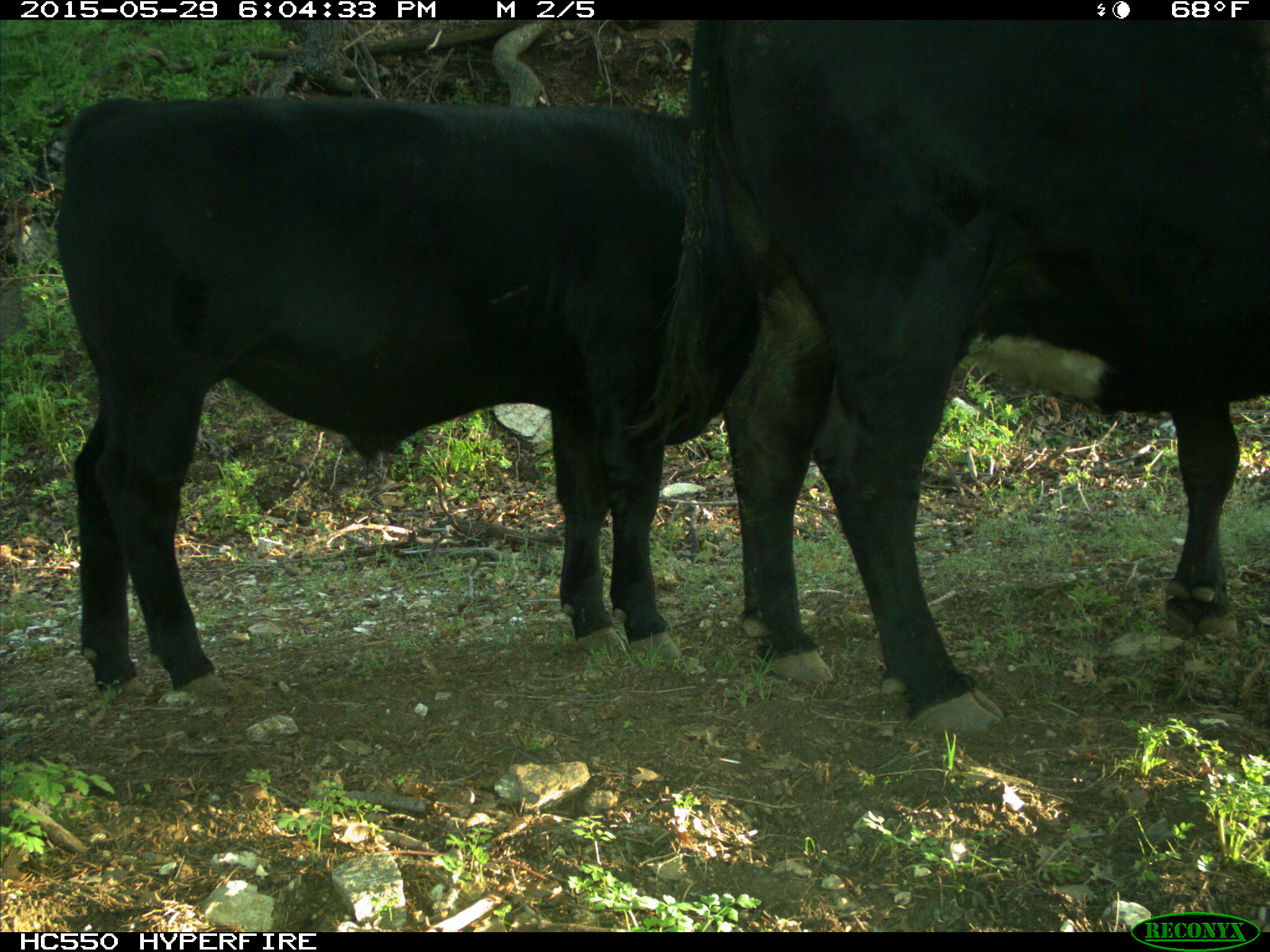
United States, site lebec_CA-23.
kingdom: Animalia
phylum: Chordata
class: Mammalia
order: Artiodactyla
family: Bovidae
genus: Bos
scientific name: Bos taurus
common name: domestic cow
Bos taurus (domestic cow).